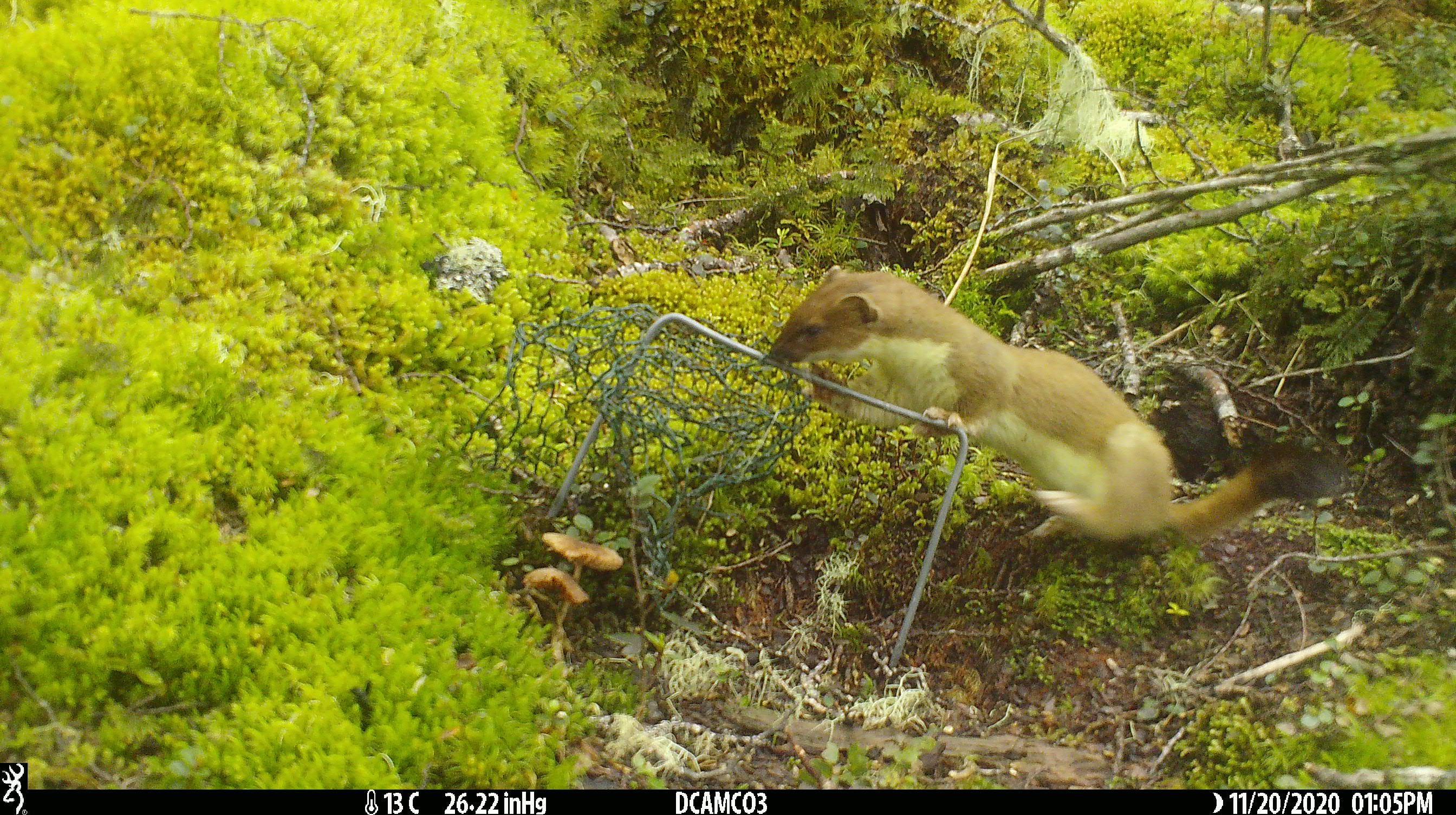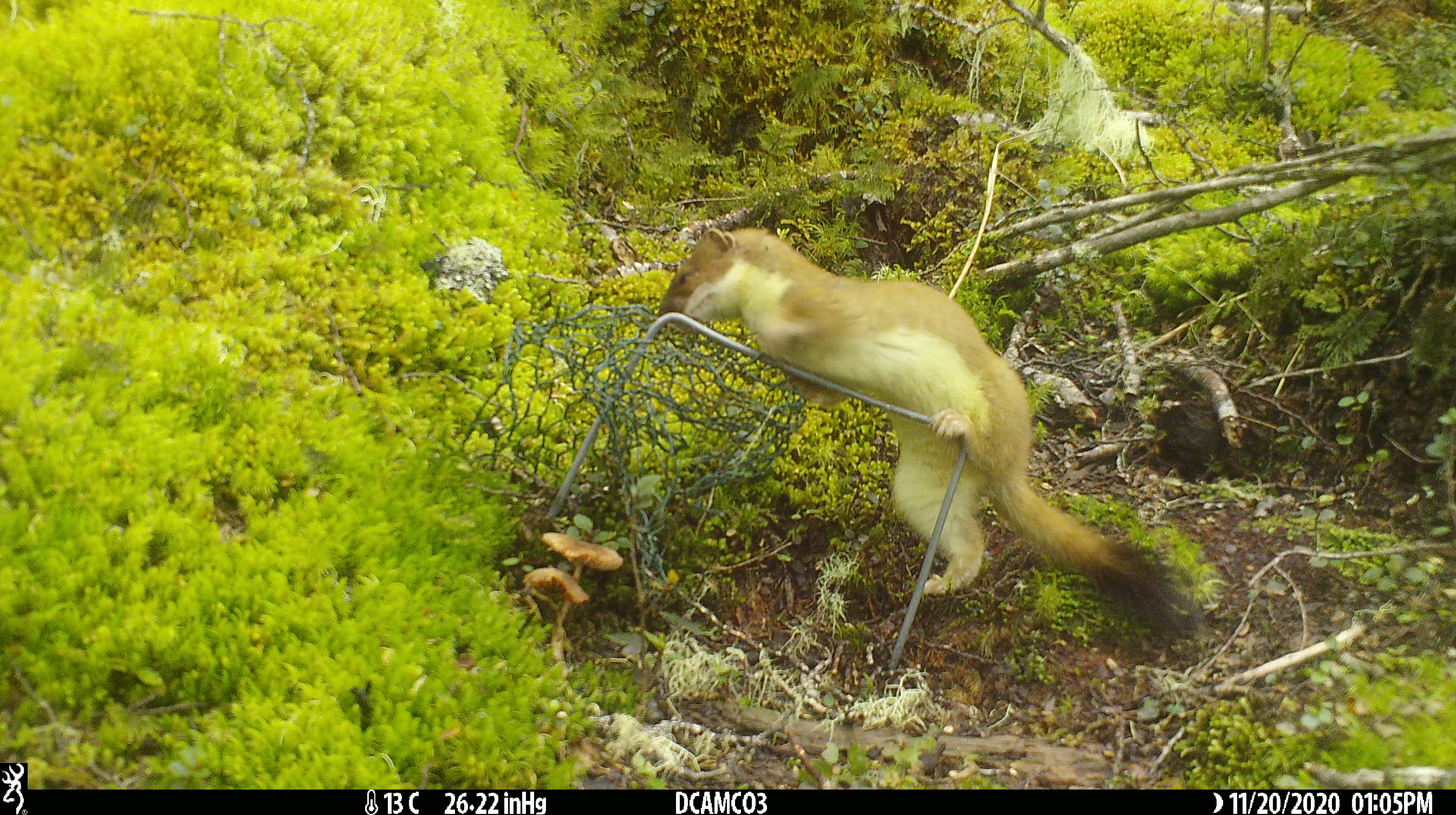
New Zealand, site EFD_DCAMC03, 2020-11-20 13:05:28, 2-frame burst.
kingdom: Animalia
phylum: Chordata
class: Mammalia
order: Carnivora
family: Mustelidae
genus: Mustela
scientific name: Mustela erminea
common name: stoat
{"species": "stoat (Mustela erminea)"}